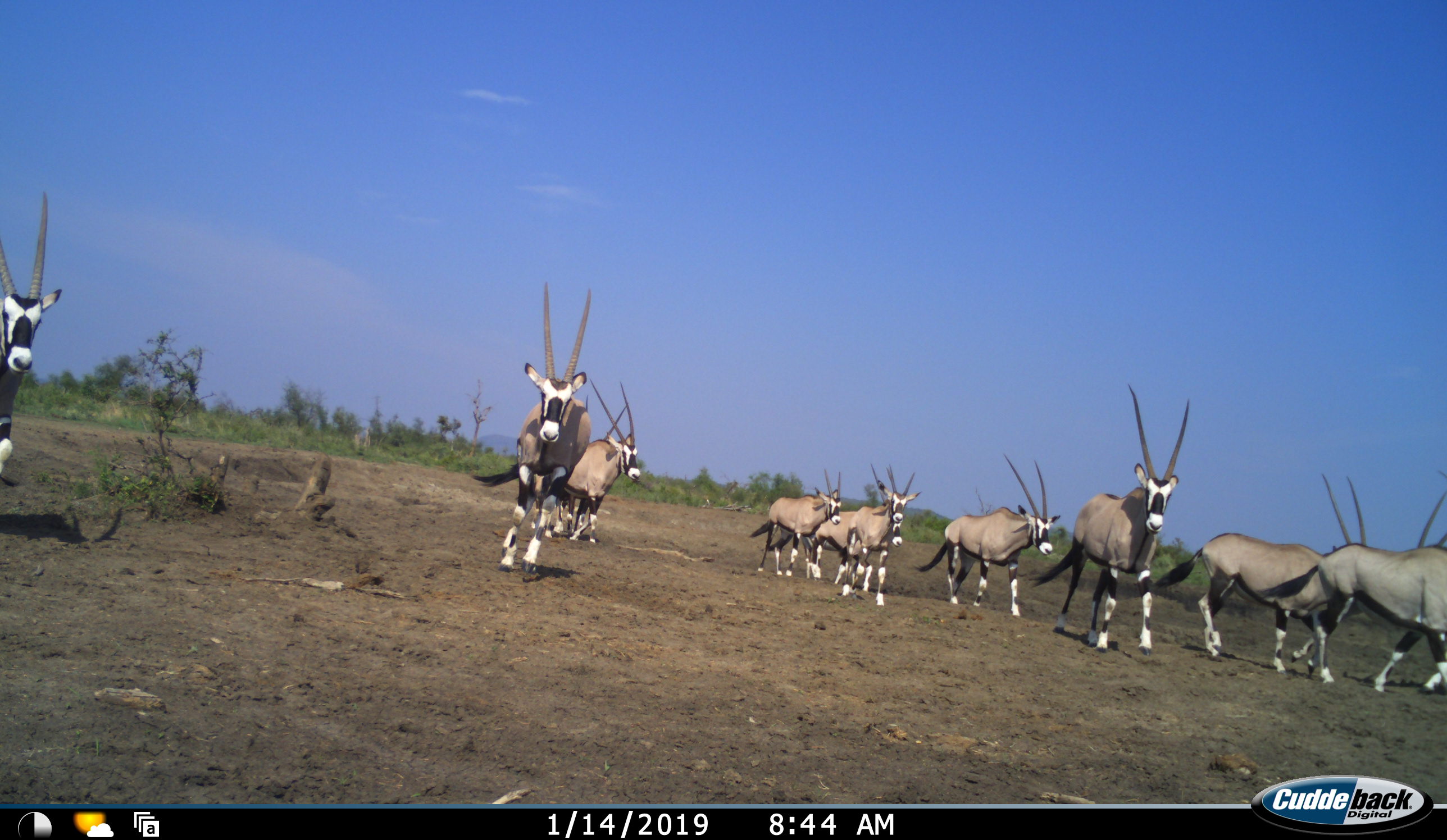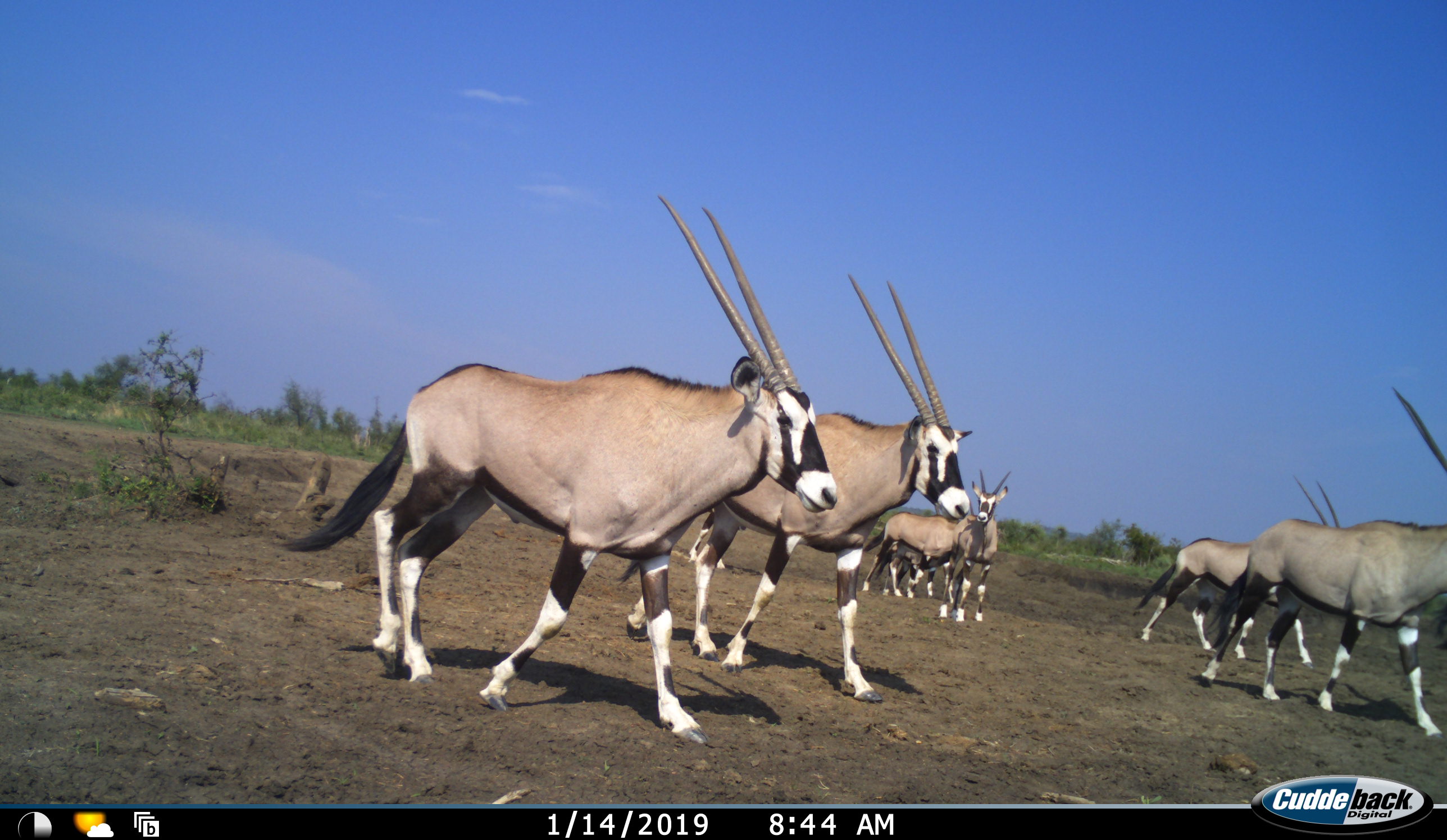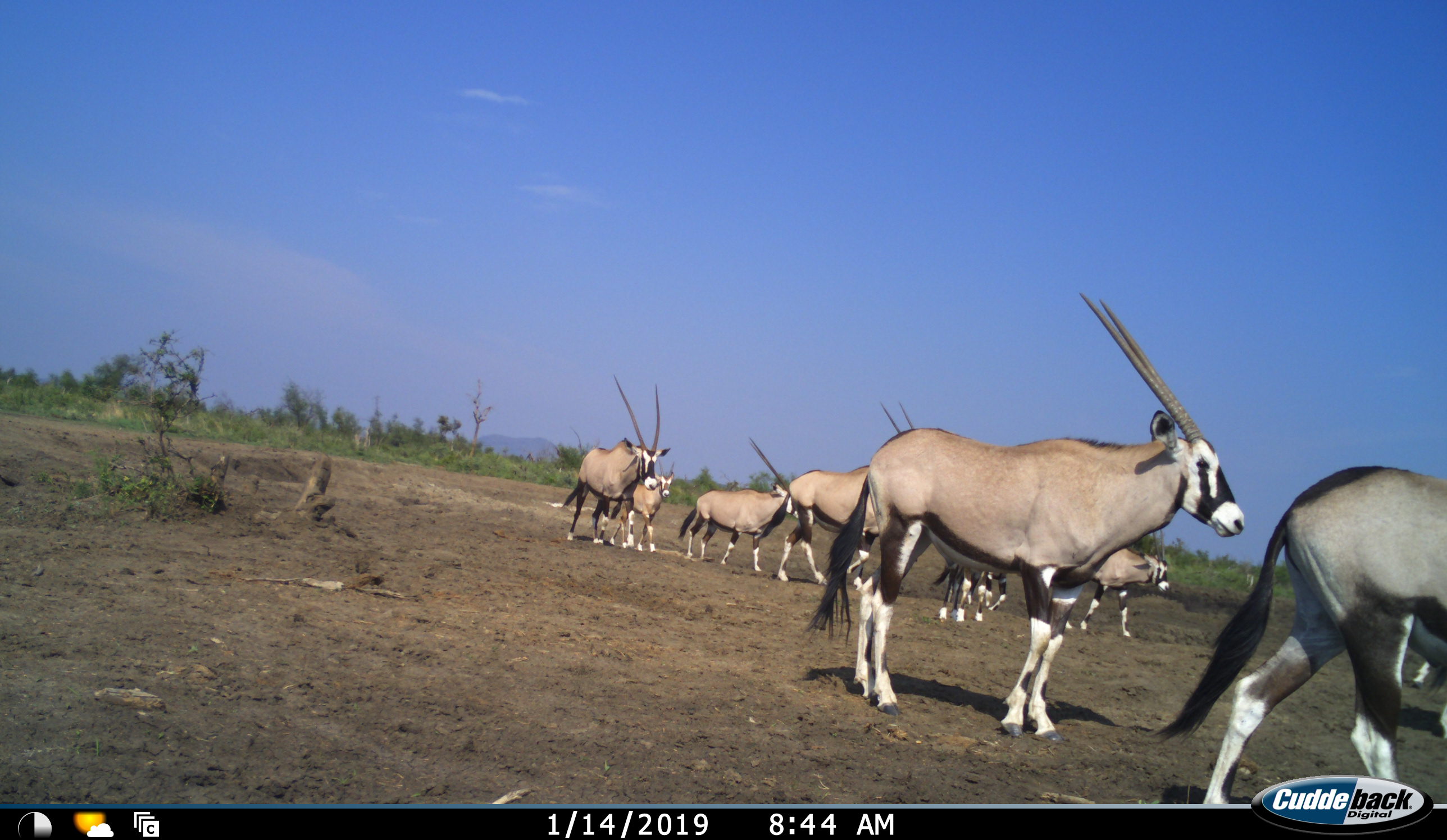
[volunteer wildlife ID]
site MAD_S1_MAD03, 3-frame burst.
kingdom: Animalia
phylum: Chordata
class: Mammalia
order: Artiodactyla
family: Bovidae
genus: Oryx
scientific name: Oryx gazella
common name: gemsbok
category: oryx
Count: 11-50.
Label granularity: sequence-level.